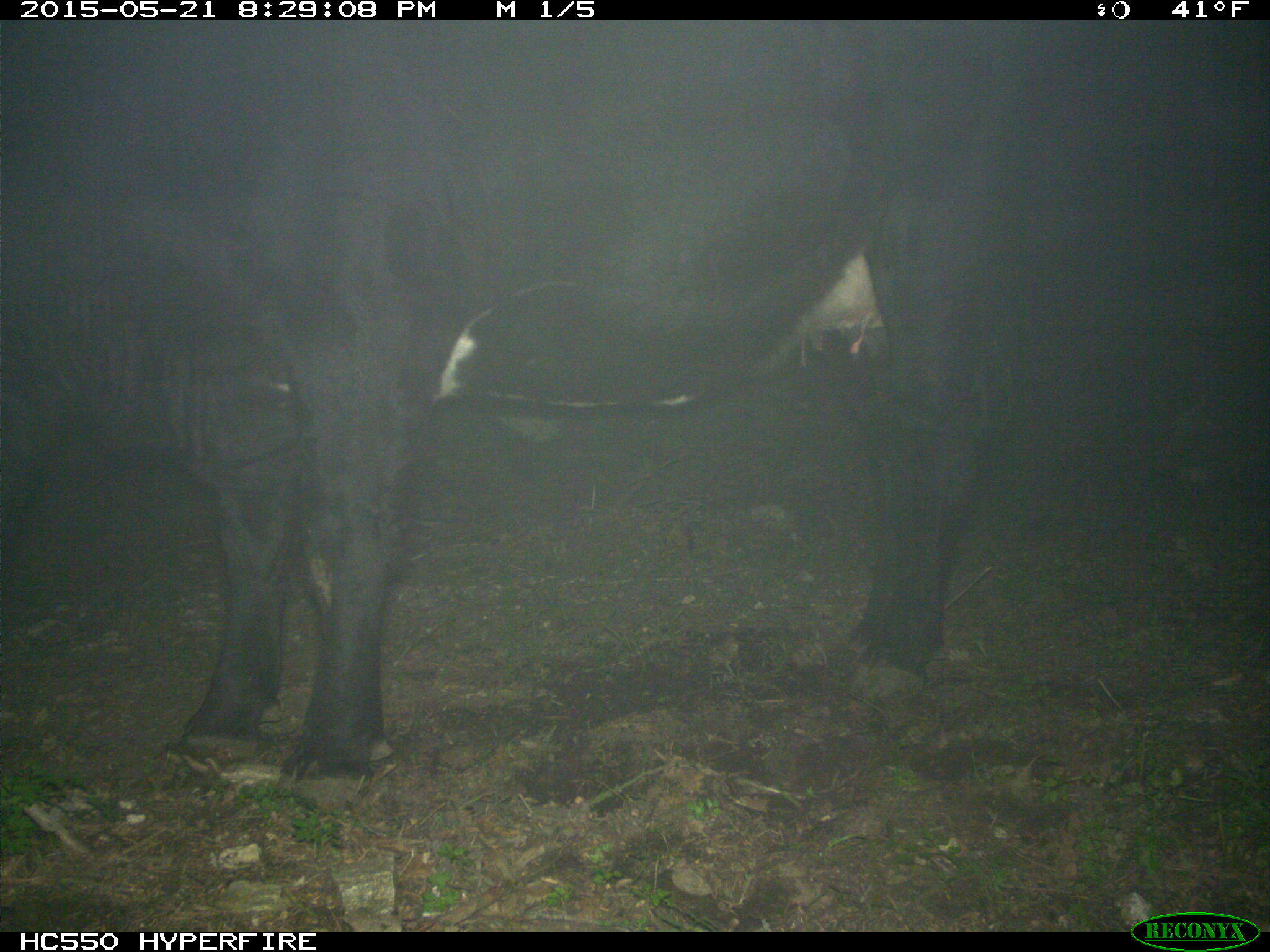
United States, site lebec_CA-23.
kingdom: Animalia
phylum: Chordata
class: Mammalia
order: Artiodactyla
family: Bovidae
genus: Bos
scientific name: Bos taurus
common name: domestic cow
Bos taurus (domestic cow).